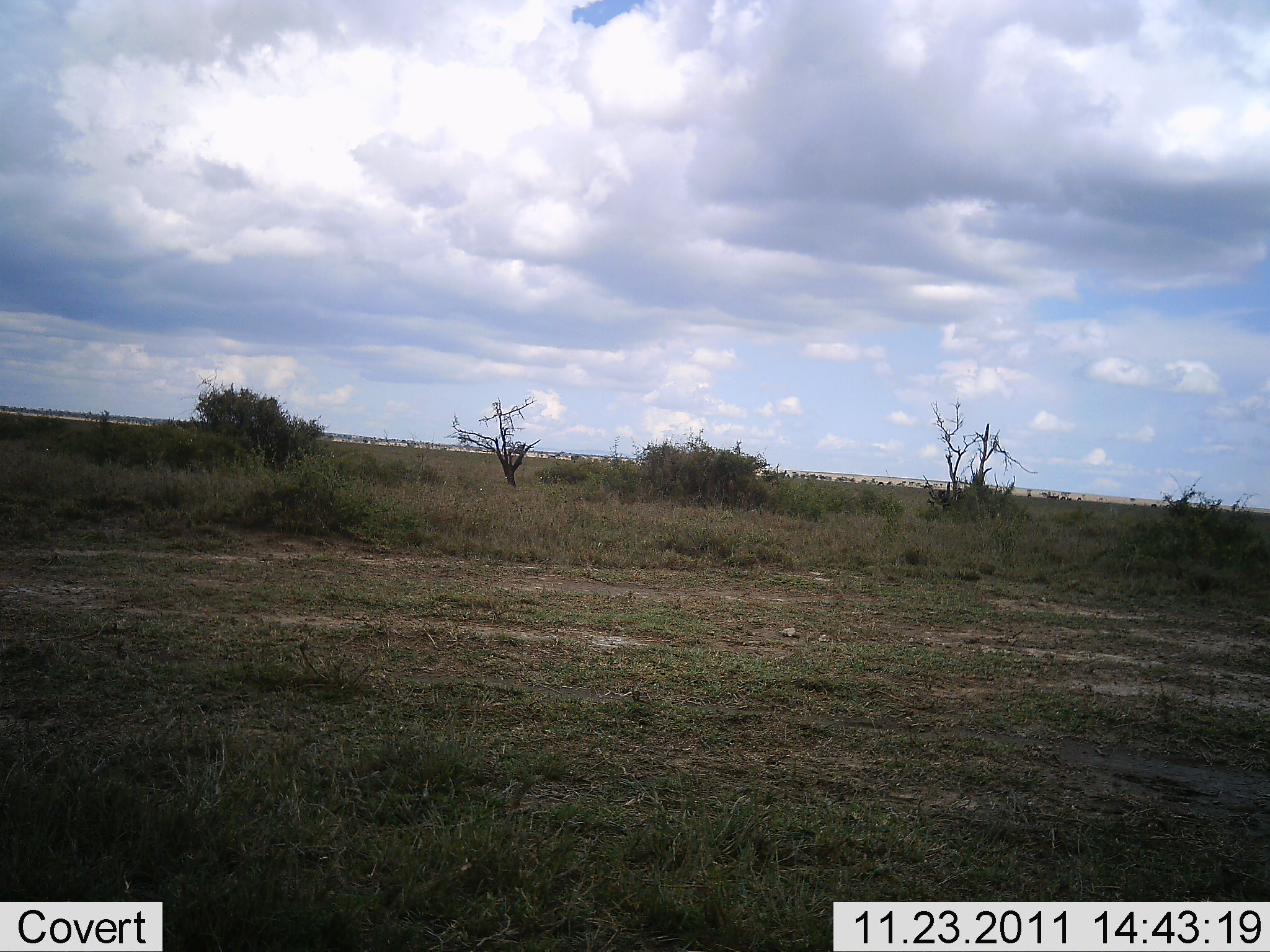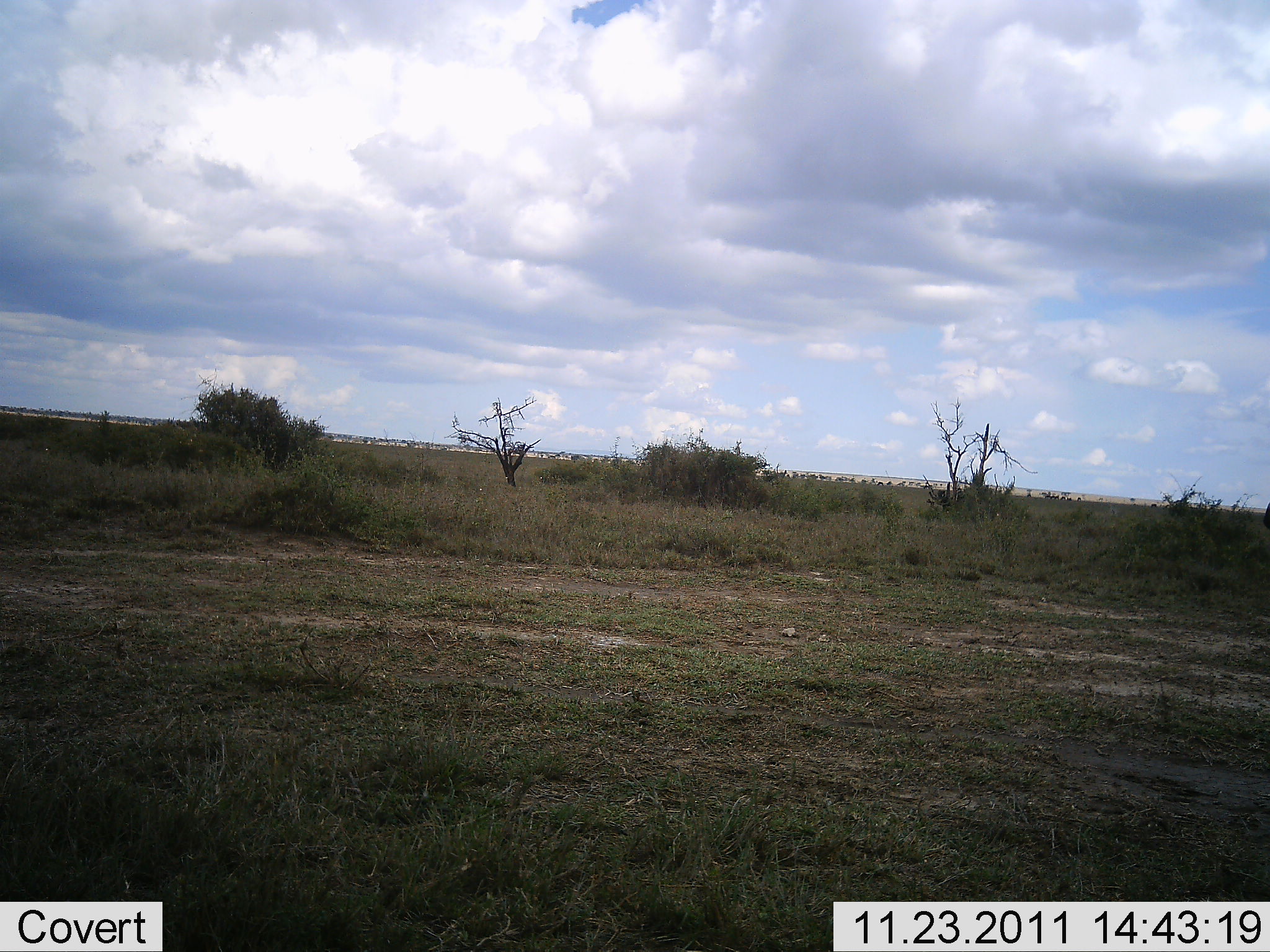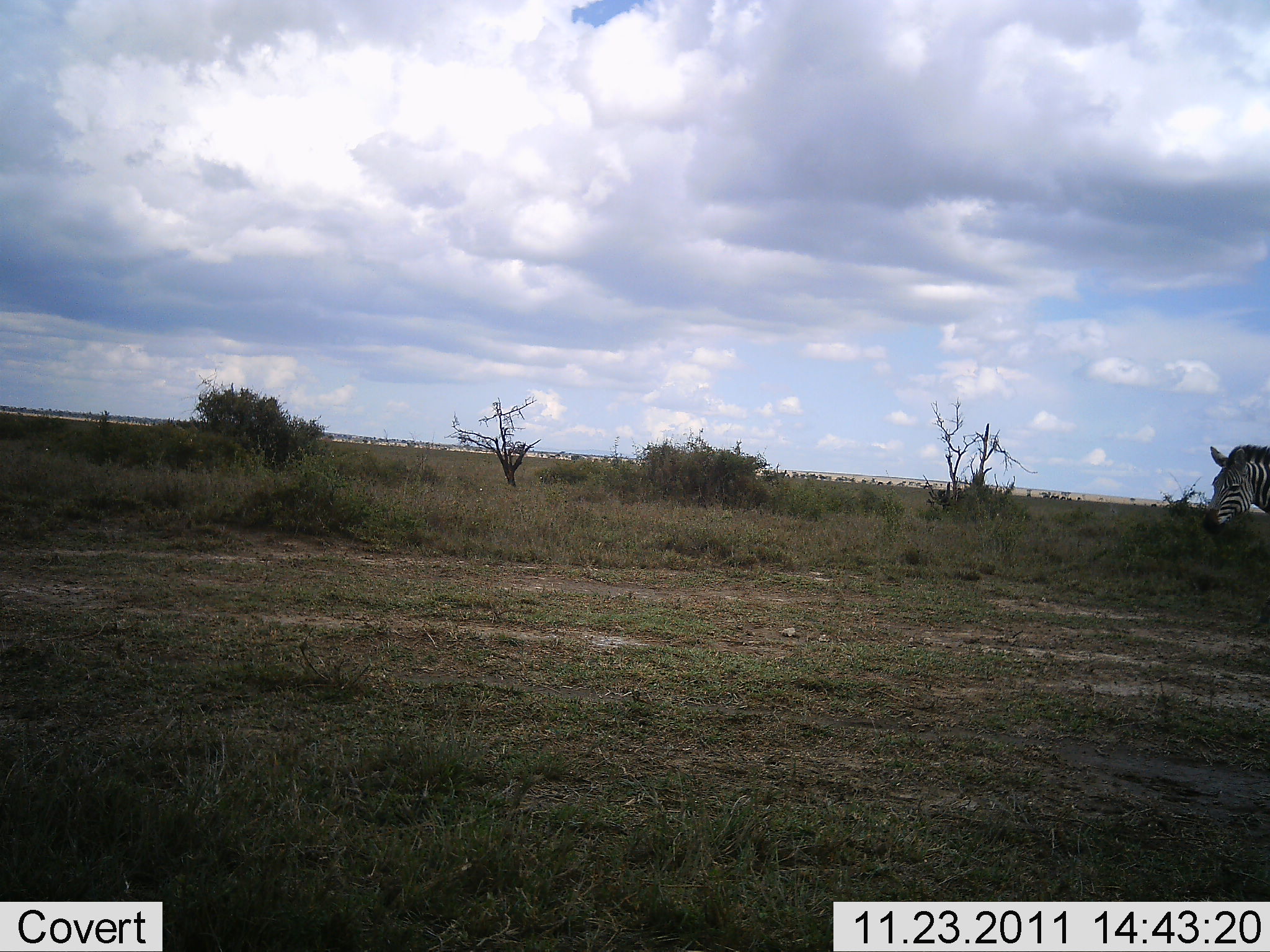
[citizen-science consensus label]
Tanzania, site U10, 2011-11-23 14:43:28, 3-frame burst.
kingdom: Animalia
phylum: Chordata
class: Mammalia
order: Perissodactyla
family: Equidae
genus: Equus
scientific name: Equus quagga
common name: plains zebra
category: zebra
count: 1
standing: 8%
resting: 0%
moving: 100%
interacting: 0%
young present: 0%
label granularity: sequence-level